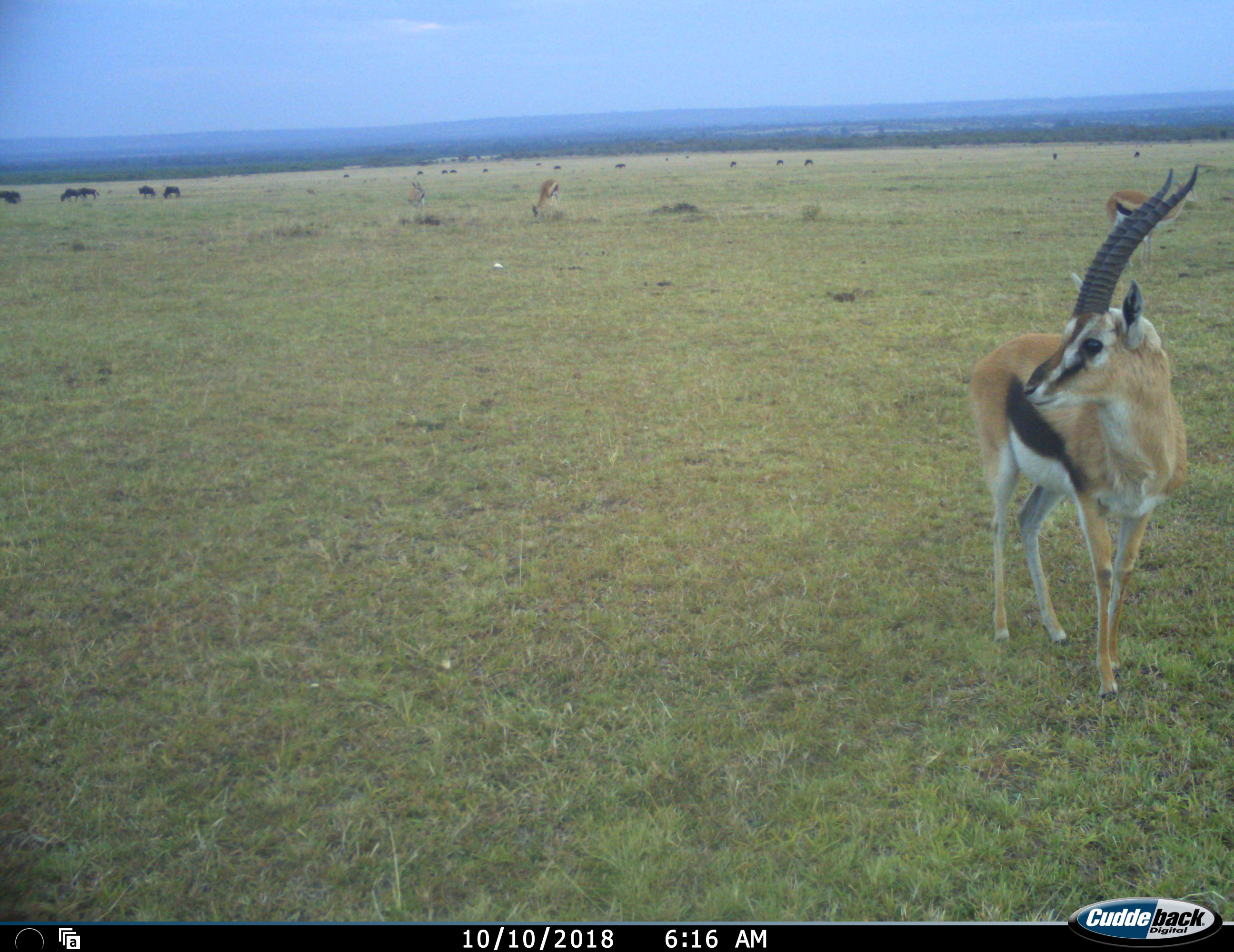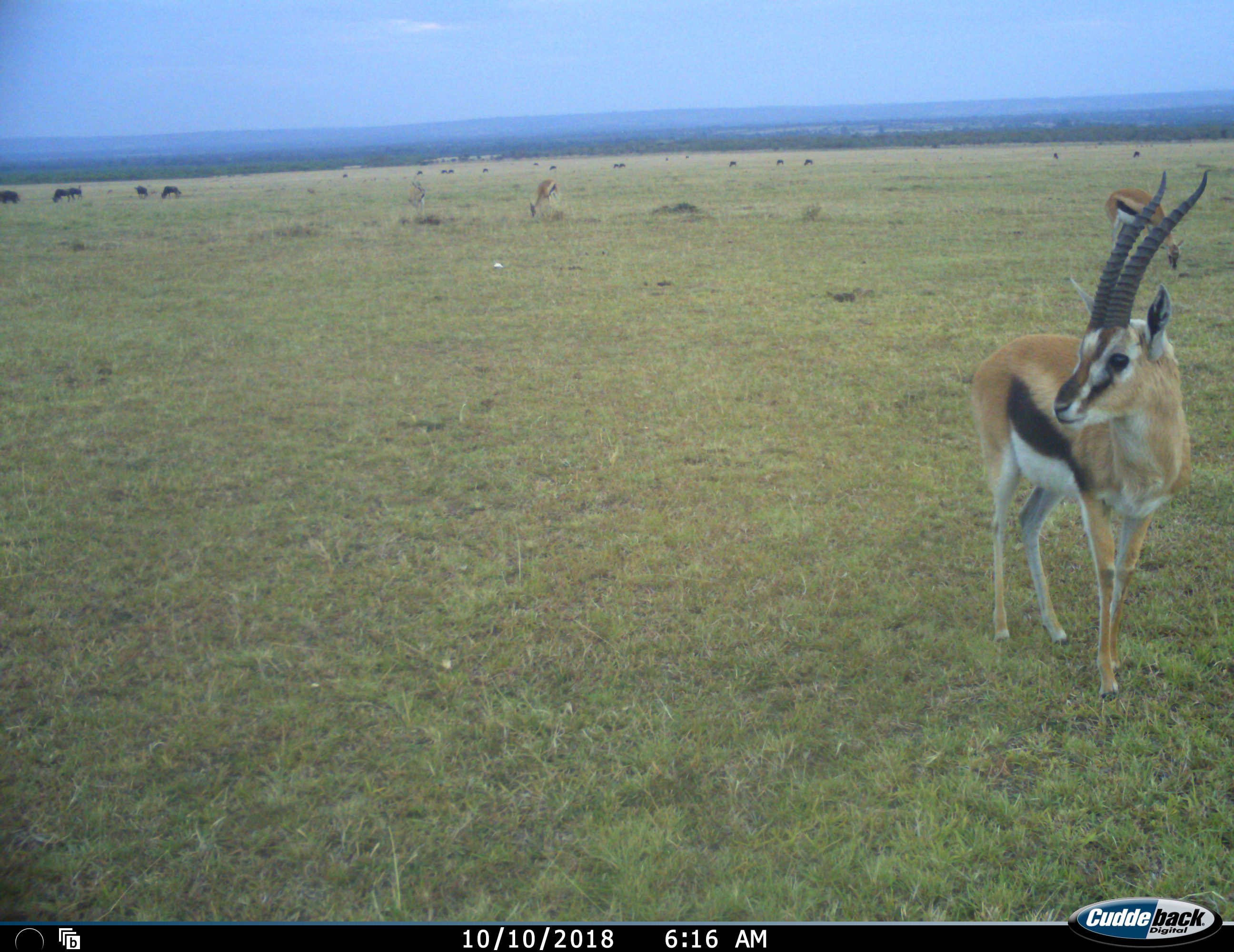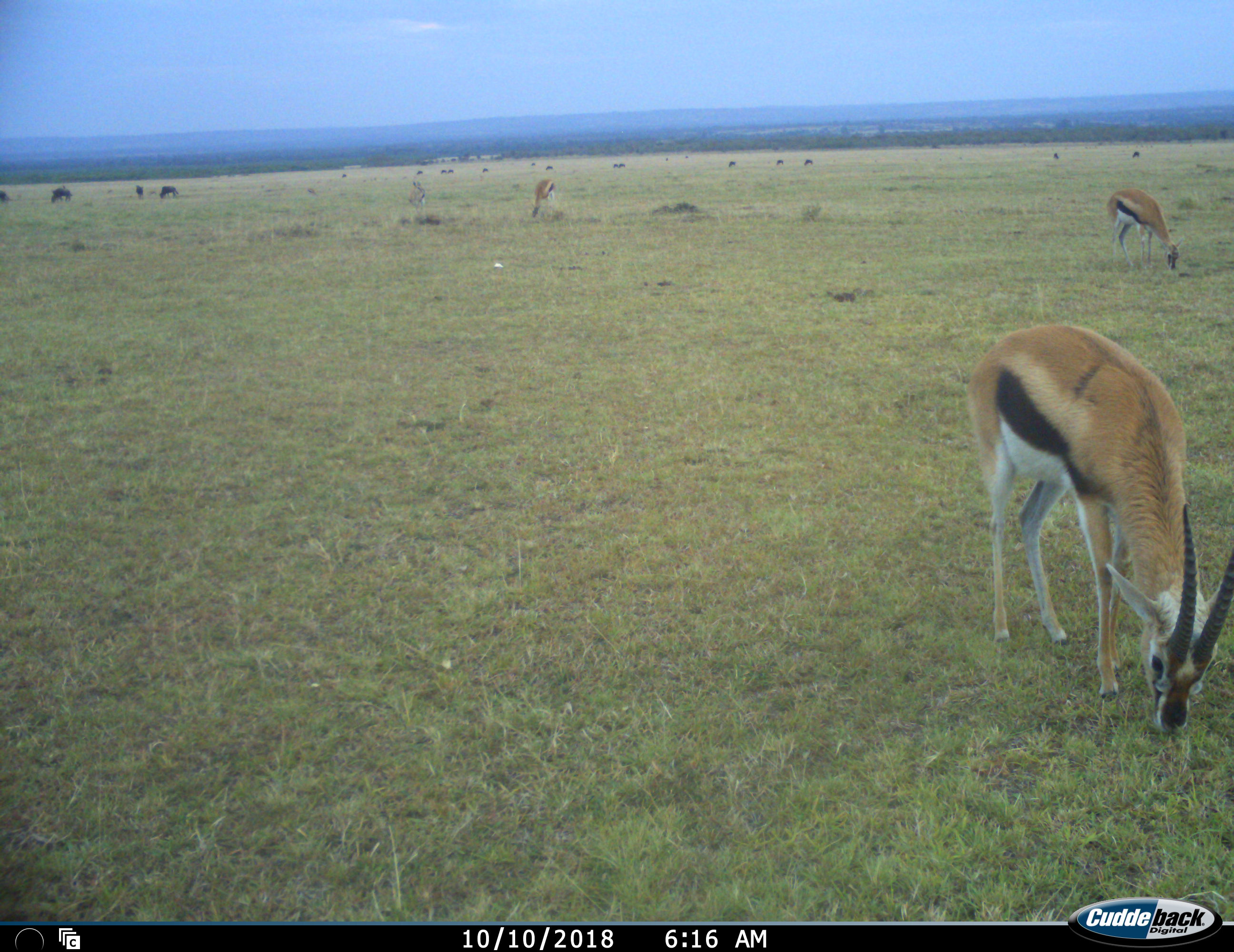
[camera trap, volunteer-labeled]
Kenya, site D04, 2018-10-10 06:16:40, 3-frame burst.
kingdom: Animalia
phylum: Chordata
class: Mammalia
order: Artiodactyla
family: Bovidae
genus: Eudorcas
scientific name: Eudorcas thomsonii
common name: thomson's gazelle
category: gazellethomsons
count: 4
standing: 67%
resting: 0%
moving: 44%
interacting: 0%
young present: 0%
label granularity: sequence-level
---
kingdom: Animalia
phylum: Chordata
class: Mammalia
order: Artiodactyla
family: Bovidae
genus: Connochaetes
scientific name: Connochaetes taurinus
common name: common wildebeest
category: wildebeest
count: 11-50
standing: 67%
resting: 0%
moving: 67%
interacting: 0%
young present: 0%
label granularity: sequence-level